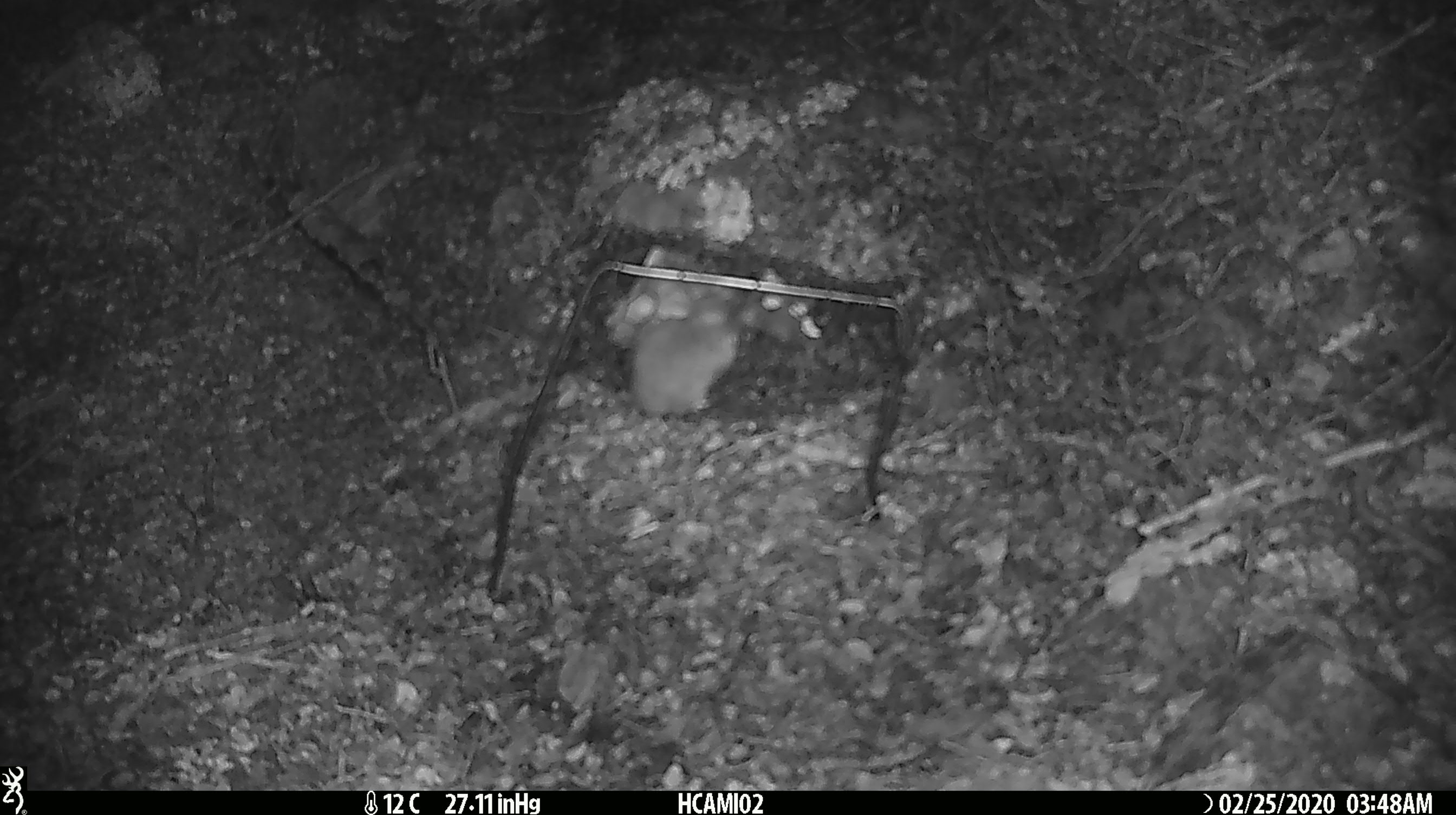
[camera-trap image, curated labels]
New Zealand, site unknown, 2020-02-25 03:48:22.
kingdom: Animalia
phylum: Chordata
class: Mammalia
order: Rodentia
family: Muridae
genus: Mus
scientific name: Mus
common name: mouse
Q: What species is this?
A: Mouse (Mus).